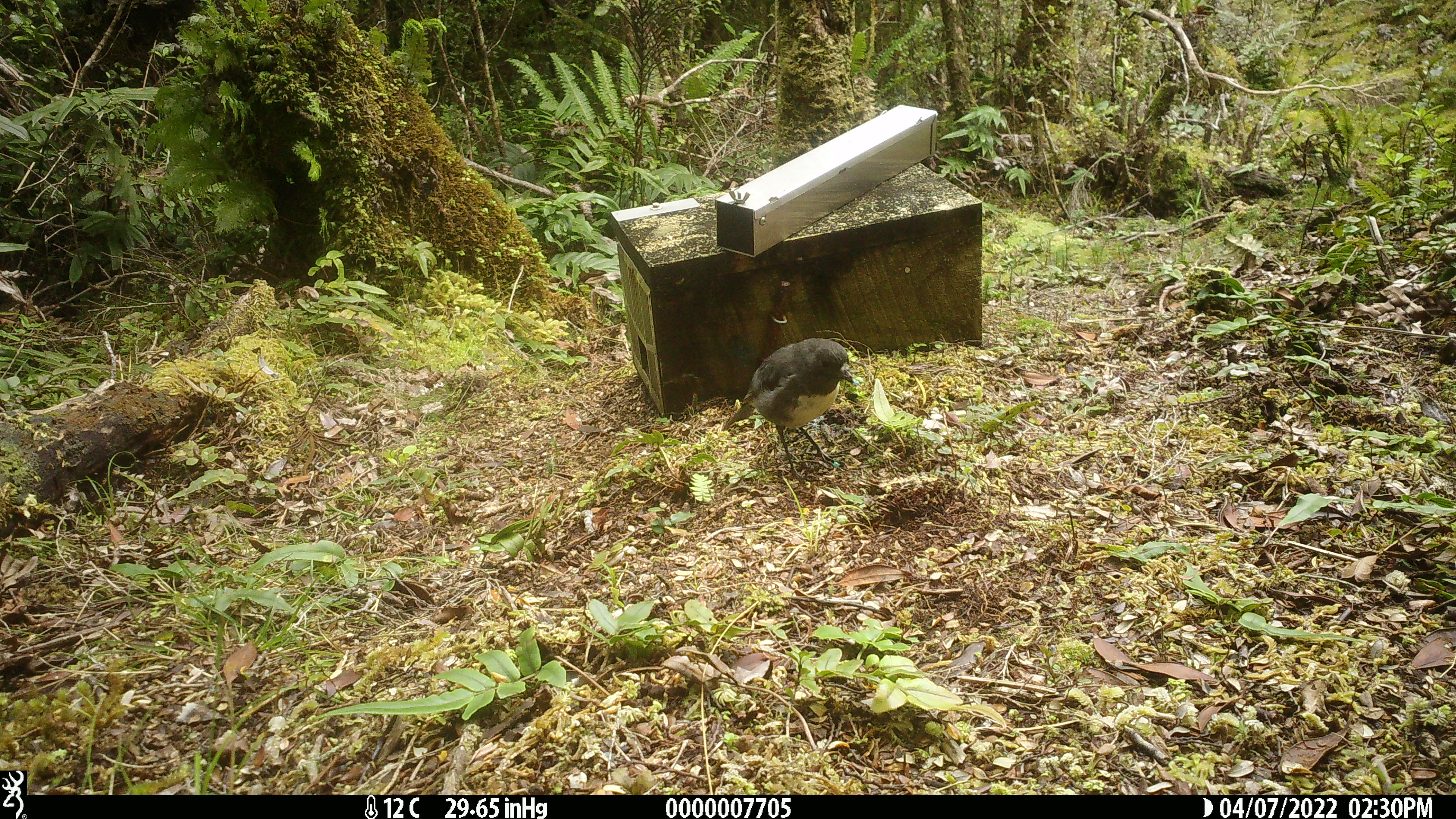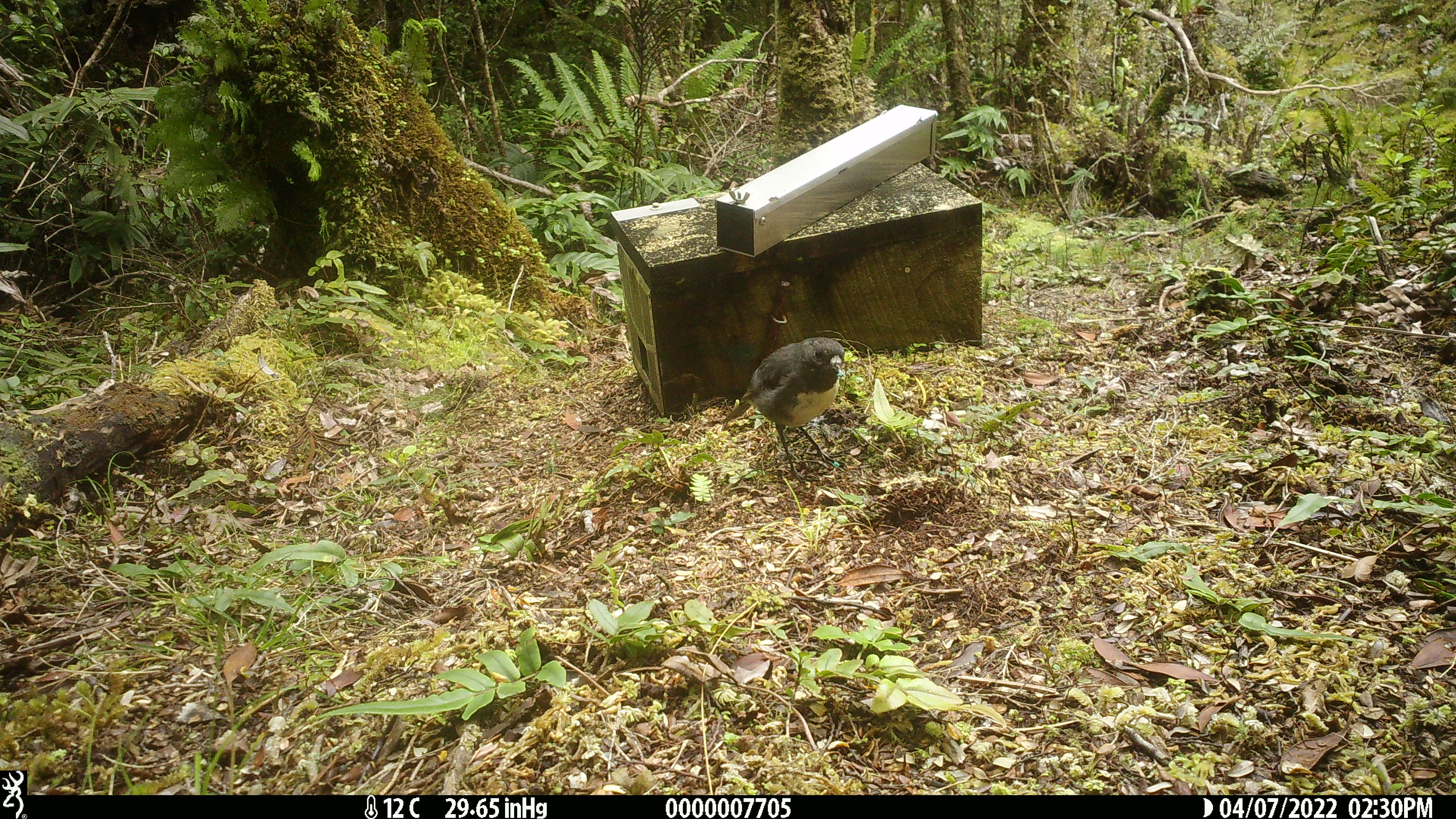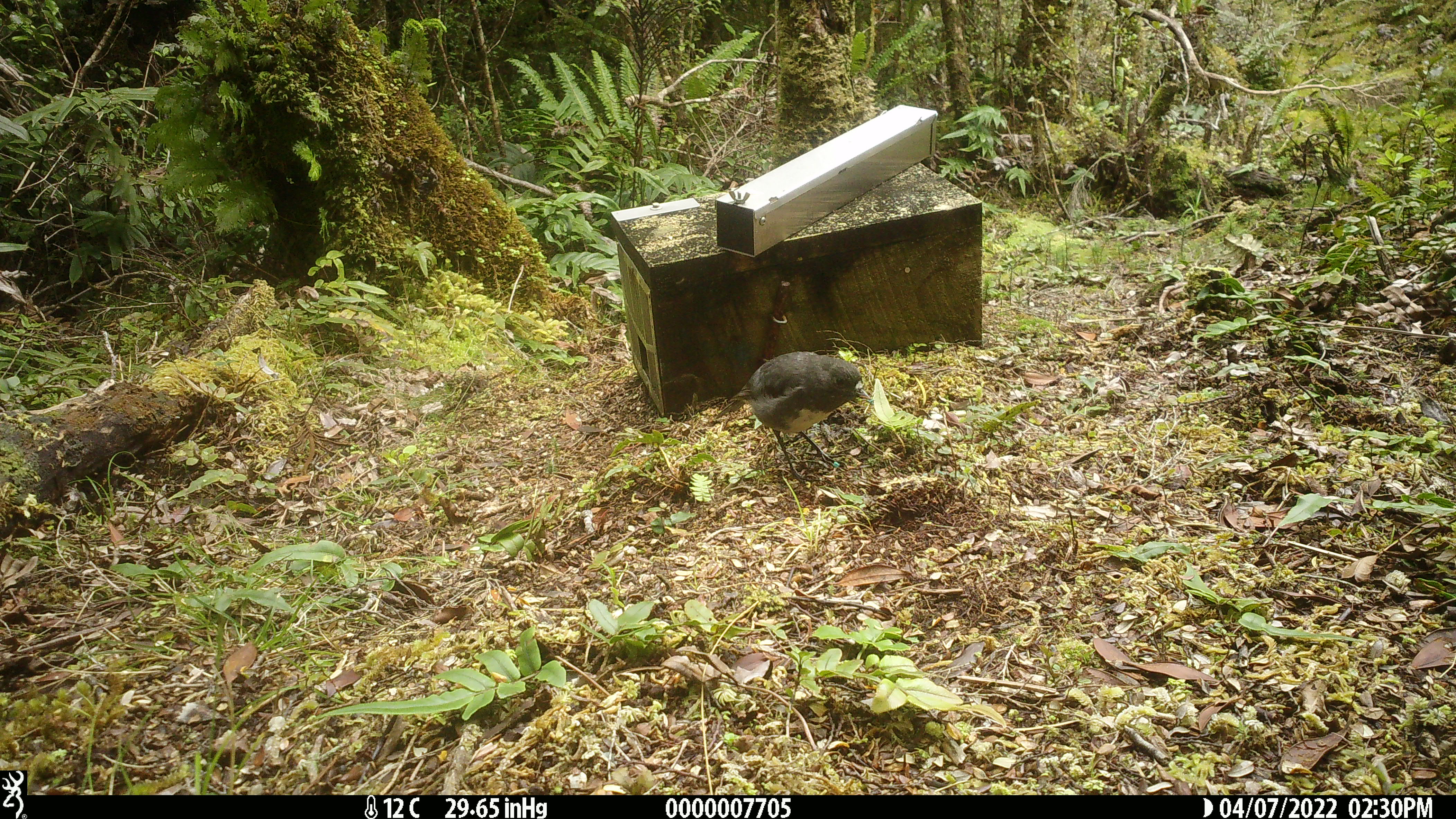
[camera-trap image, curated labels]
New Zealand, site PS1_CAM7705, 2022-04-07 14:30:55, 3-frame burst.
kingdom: Animalia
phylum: Chordata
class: Aves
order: Passeriformes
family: Petroicidae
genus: Petroica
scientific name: Petroica australis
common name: new zealand robin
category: robin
Robin (new zealand robin) (Petroica australis).